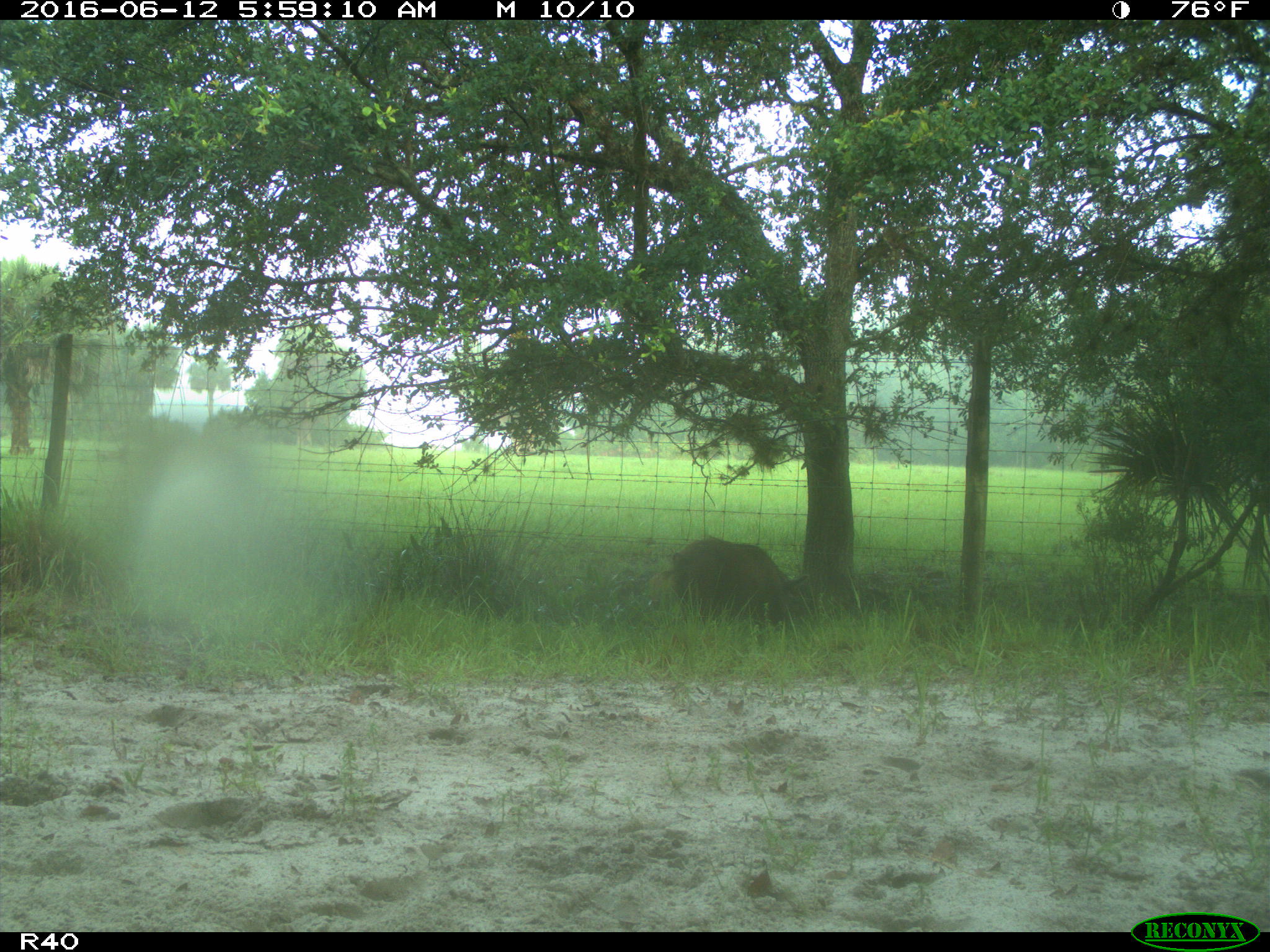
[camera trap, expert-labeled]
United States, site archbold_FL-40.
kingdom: Animalia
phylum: Chordata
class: Mammalia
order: Artiodactyla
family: Suidae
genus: Sus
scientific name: Sus scrofa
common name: wild boar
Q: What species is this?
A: Sus scrofa (wild boar).